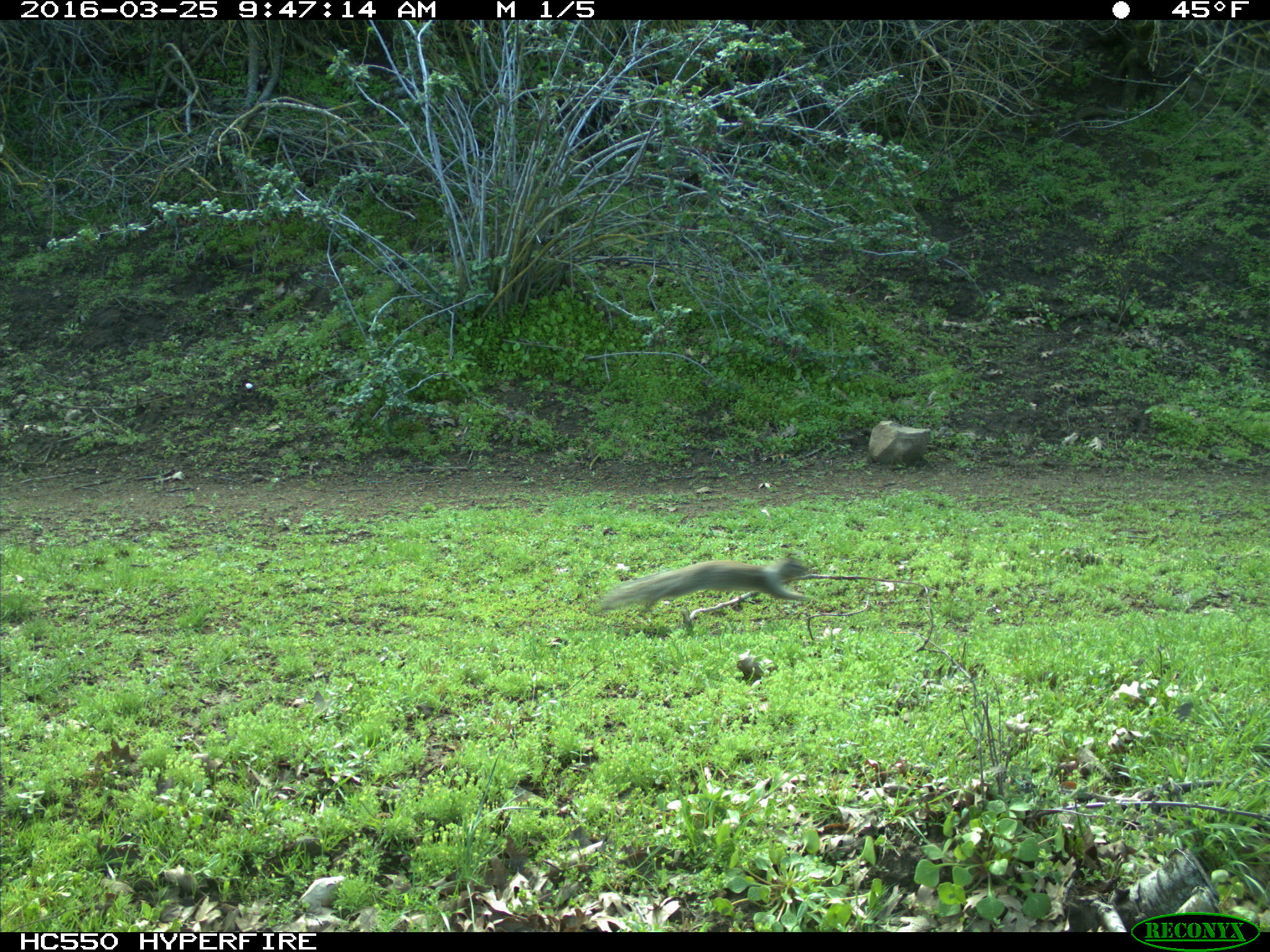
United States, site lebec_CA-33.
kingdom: Animalia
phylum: Chordata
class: Mammalia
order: Rodentia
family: Sciuridae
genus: Otospermophilus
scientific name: Otospermophilus beecheyi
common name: california ground squirrel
Otospermophilus beecheyi (california ground squirrel).